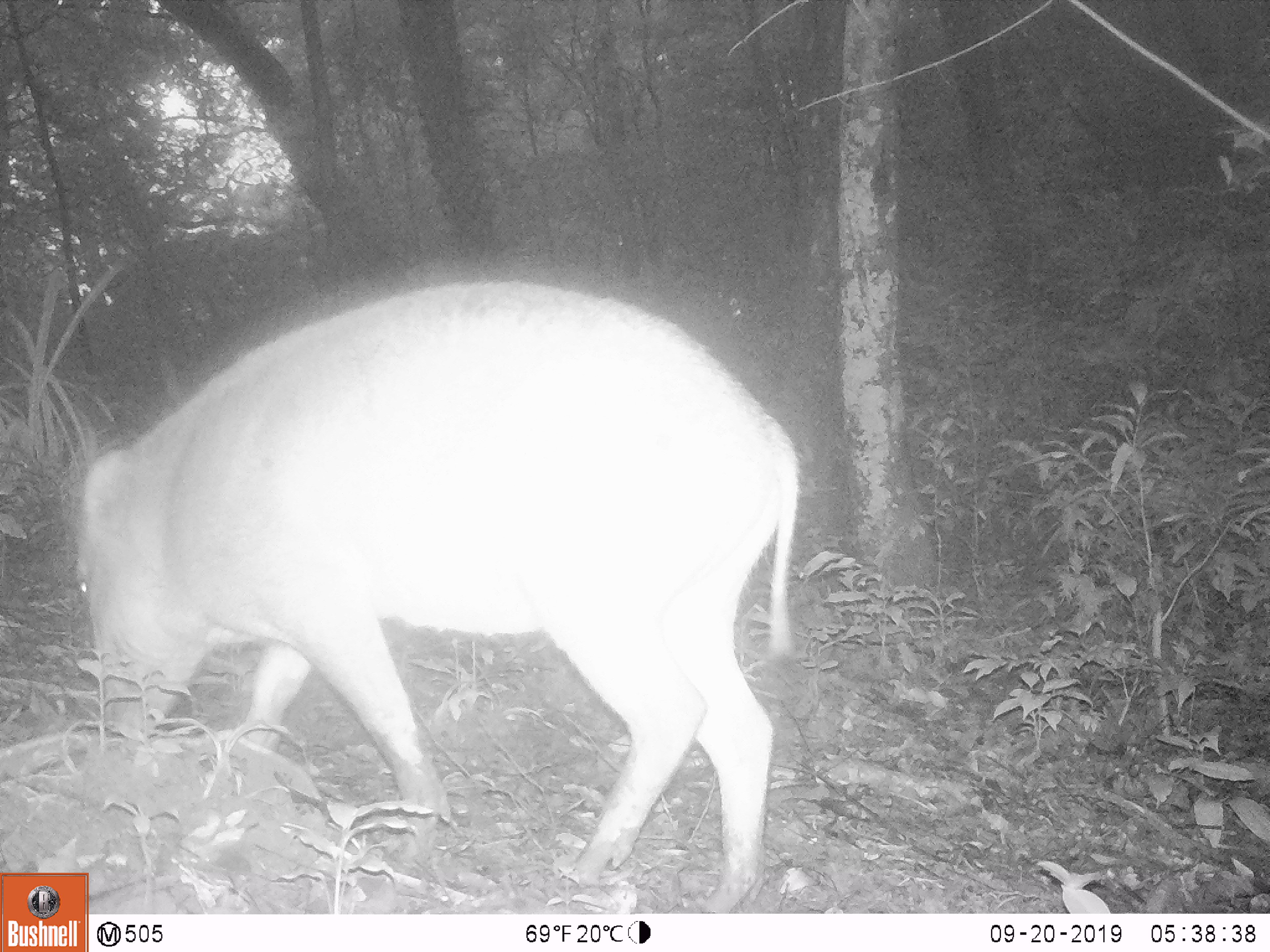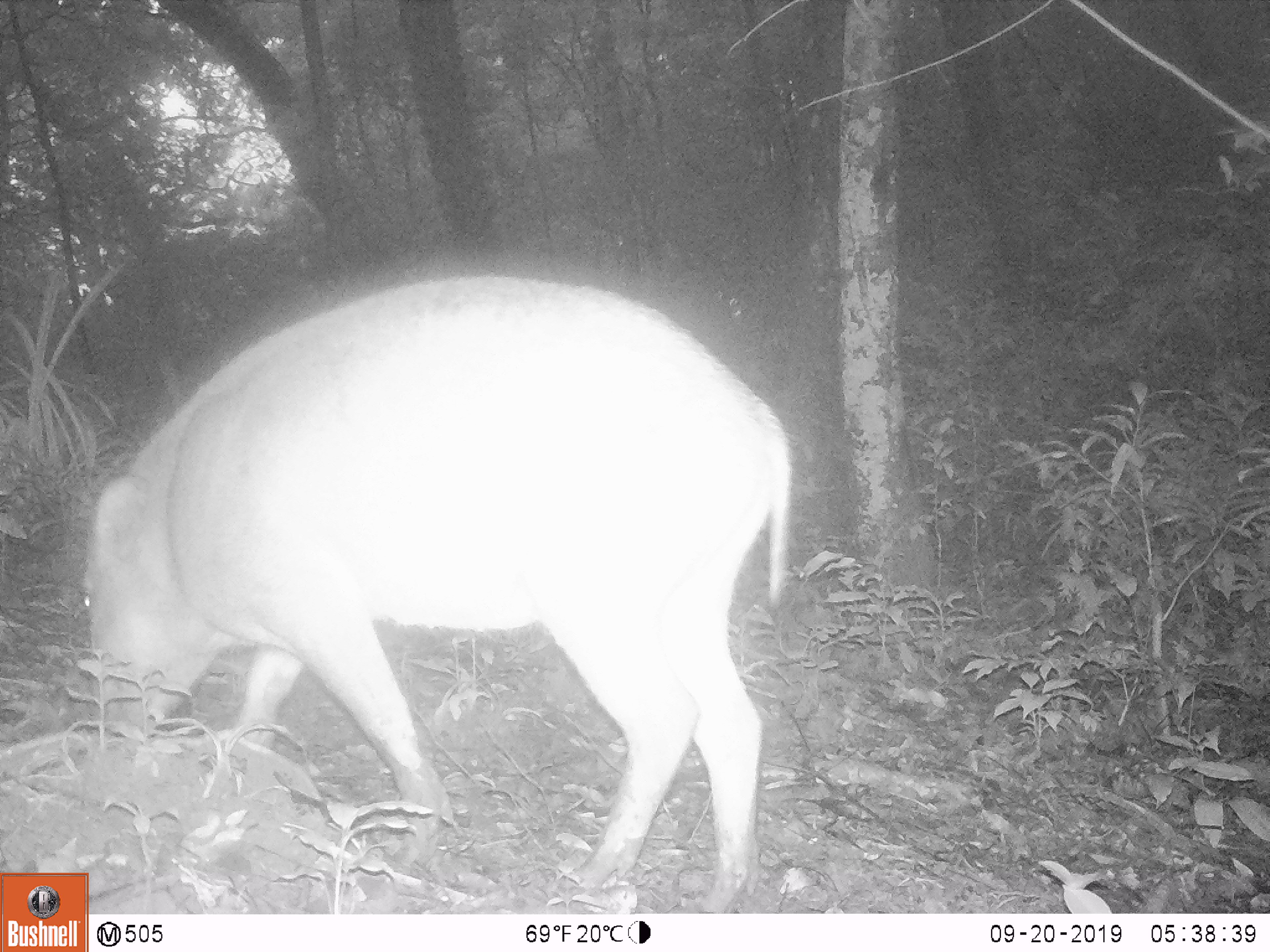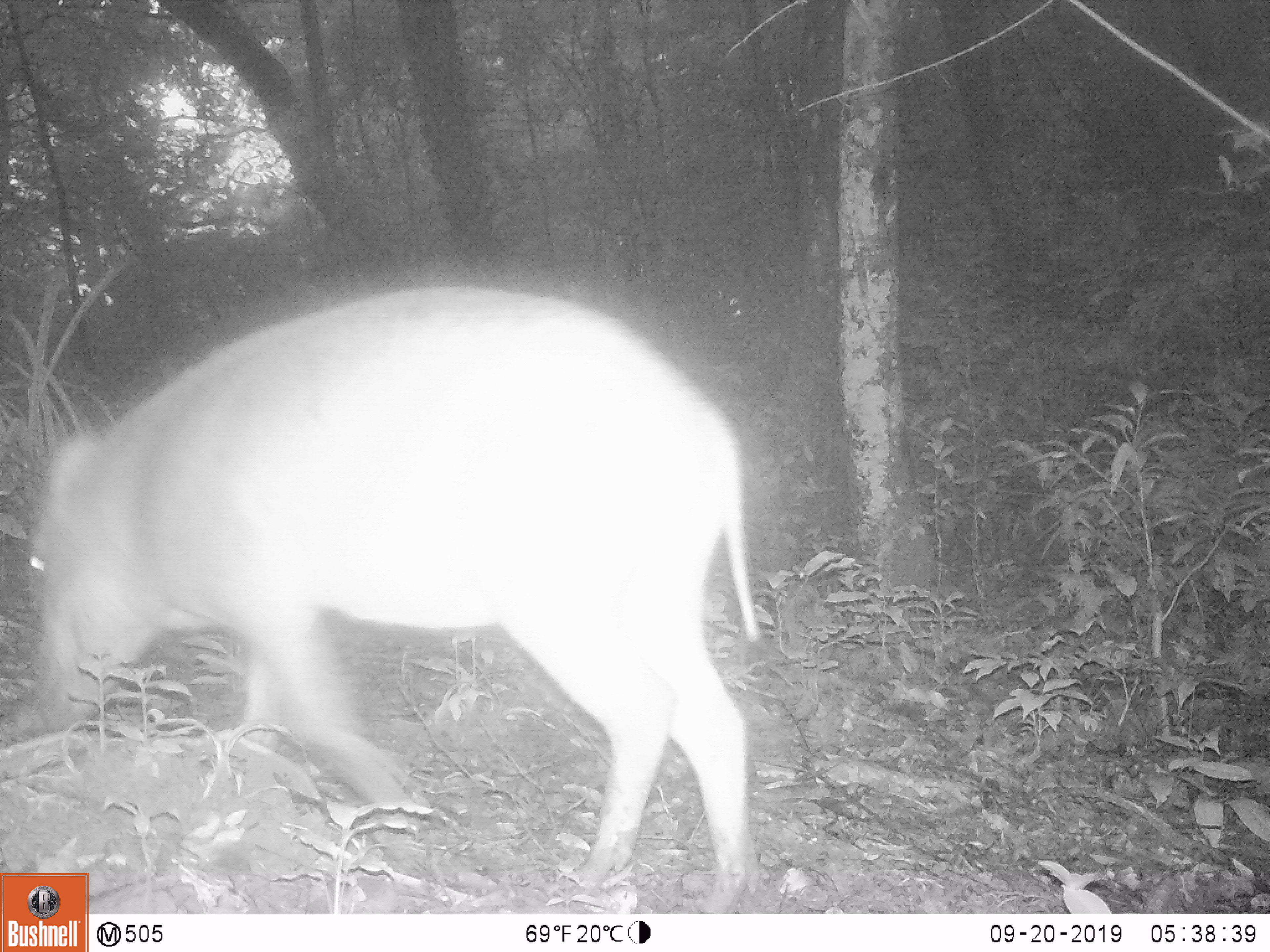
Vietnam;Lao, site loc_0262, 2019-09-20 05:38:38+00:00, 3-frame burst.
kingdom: Animalia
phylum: Chordata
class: Mammalia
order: Artiodactyla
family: Suidae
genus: Sus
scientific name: Sus scrofa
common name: eurasian wild pig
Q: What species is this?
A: Eurasian wild pig (Sus scrofa).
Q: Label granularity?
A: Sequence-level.